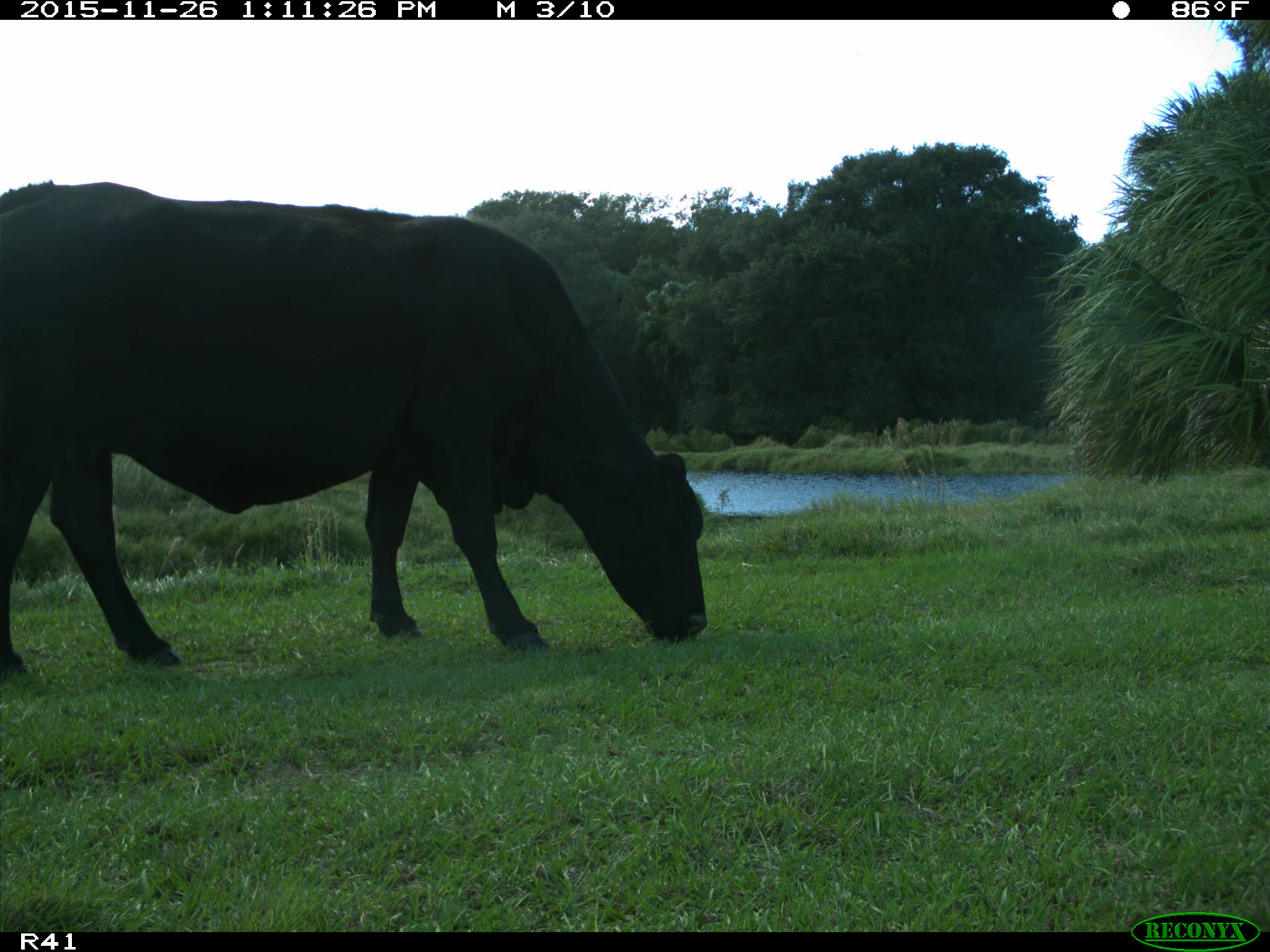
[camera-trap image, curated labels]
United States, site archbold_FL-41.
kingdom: Animalia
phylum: Chordata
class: Mammalia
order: Artiodactyla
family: Bovidae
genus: Bos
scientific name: Bos taurus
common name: domestic cow